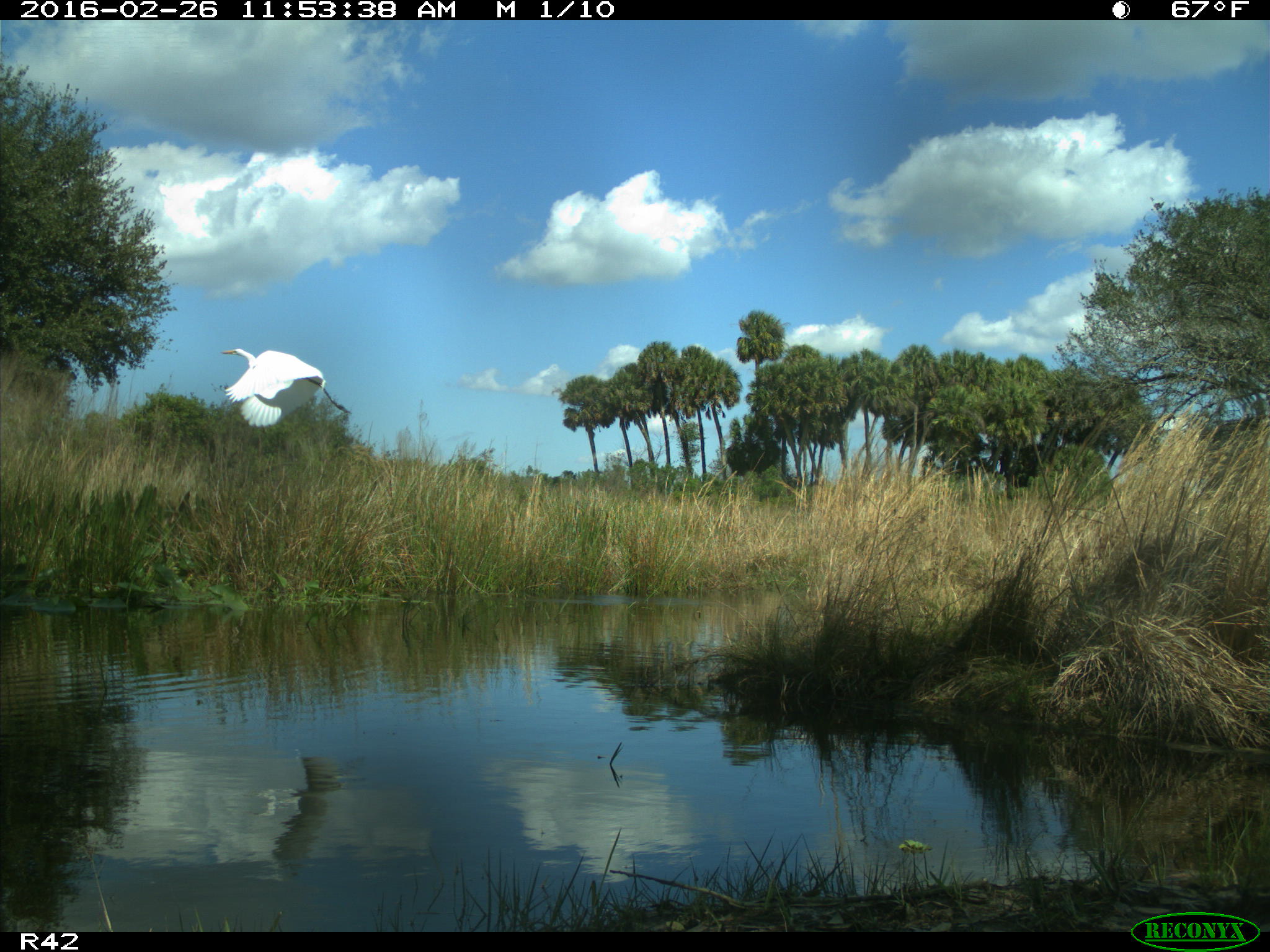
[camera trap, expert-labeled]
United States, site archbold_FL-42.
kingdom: Animalia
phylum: Chordata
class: Aves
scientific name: Aves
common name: birds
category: unidentified bird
Unidentified bird (birds) (Aves).